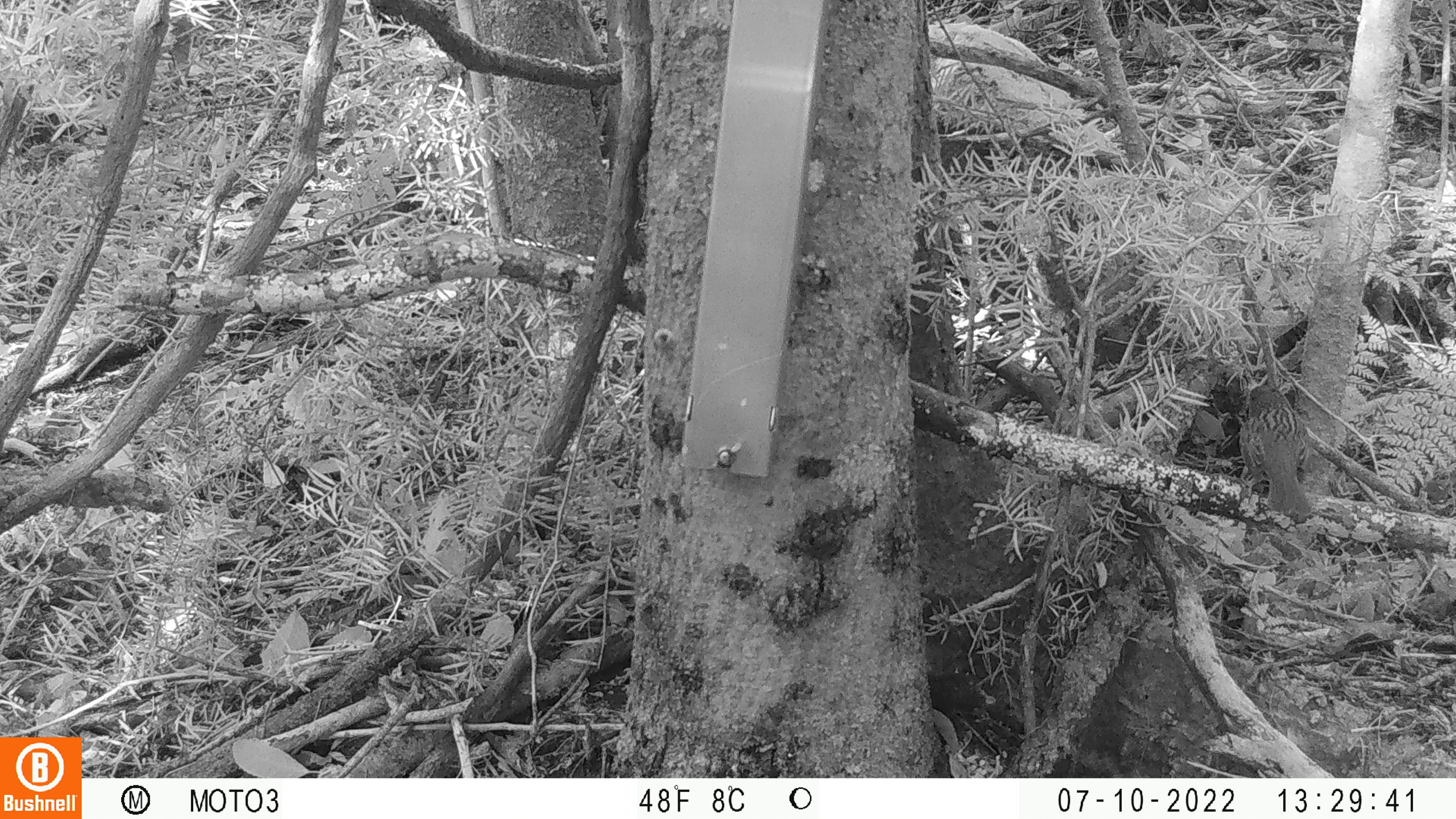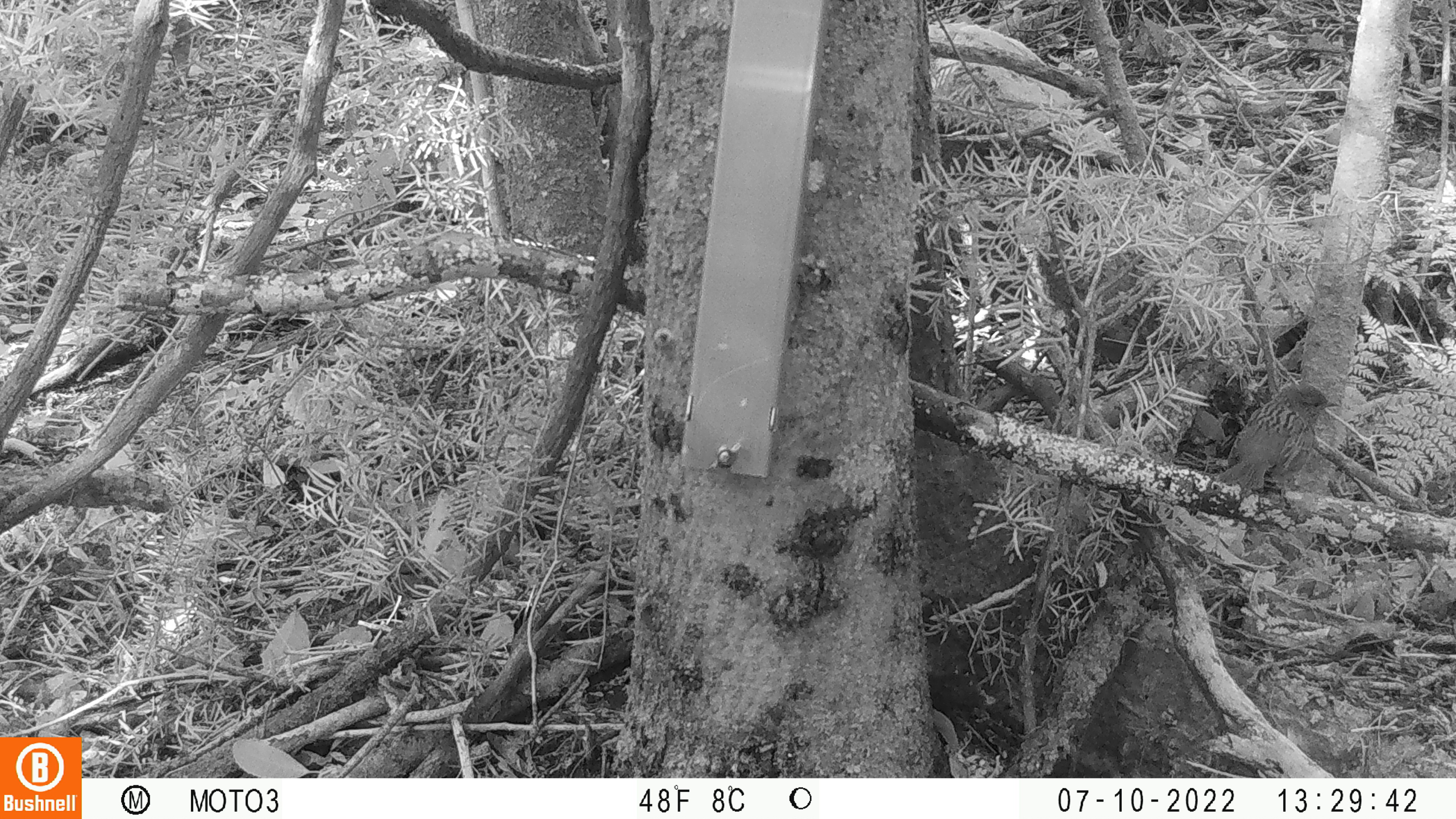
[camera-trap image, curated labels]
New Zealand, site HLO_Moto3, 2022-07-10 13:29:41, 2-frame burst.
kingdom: Animalia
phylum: Chordata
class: Aves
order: Passeriformes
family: Prunellidae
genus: Prunella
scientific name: Prunella modularis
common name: dunnock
Dunnock (Prunella modularis).